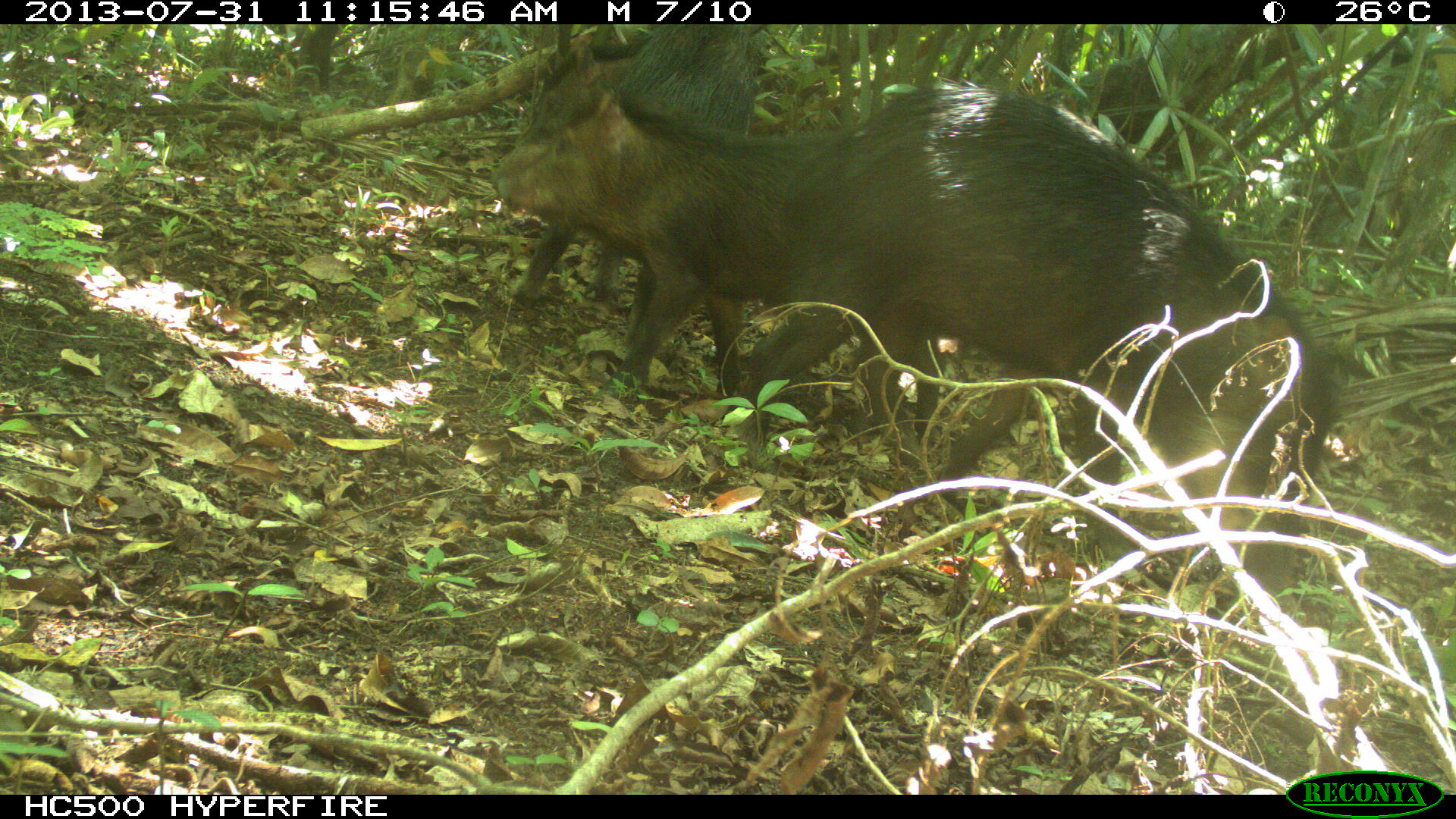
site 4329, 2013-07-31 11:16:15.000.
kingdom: Animalia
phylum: Chordata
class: Mammalia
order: Artiodactyla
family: Tayassuidae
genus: Tayassu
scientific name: Tayassu pecari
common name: white-lipped peccary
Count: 3.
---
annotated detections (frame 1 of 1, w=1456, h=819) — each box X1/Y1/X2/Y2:
tayassu pecari: 733/82/1336/561; 490/36/943/437; 509/23/757/347